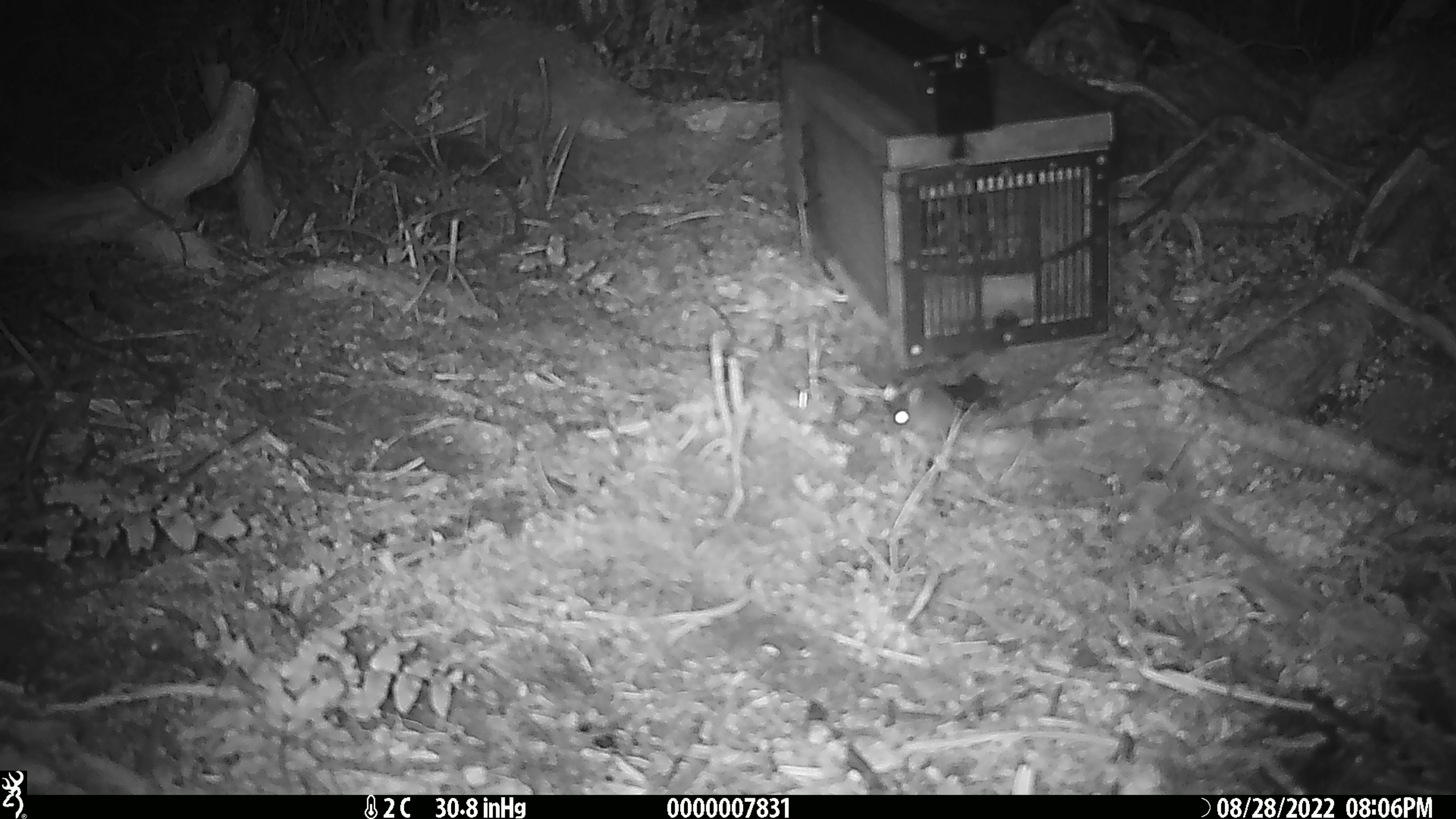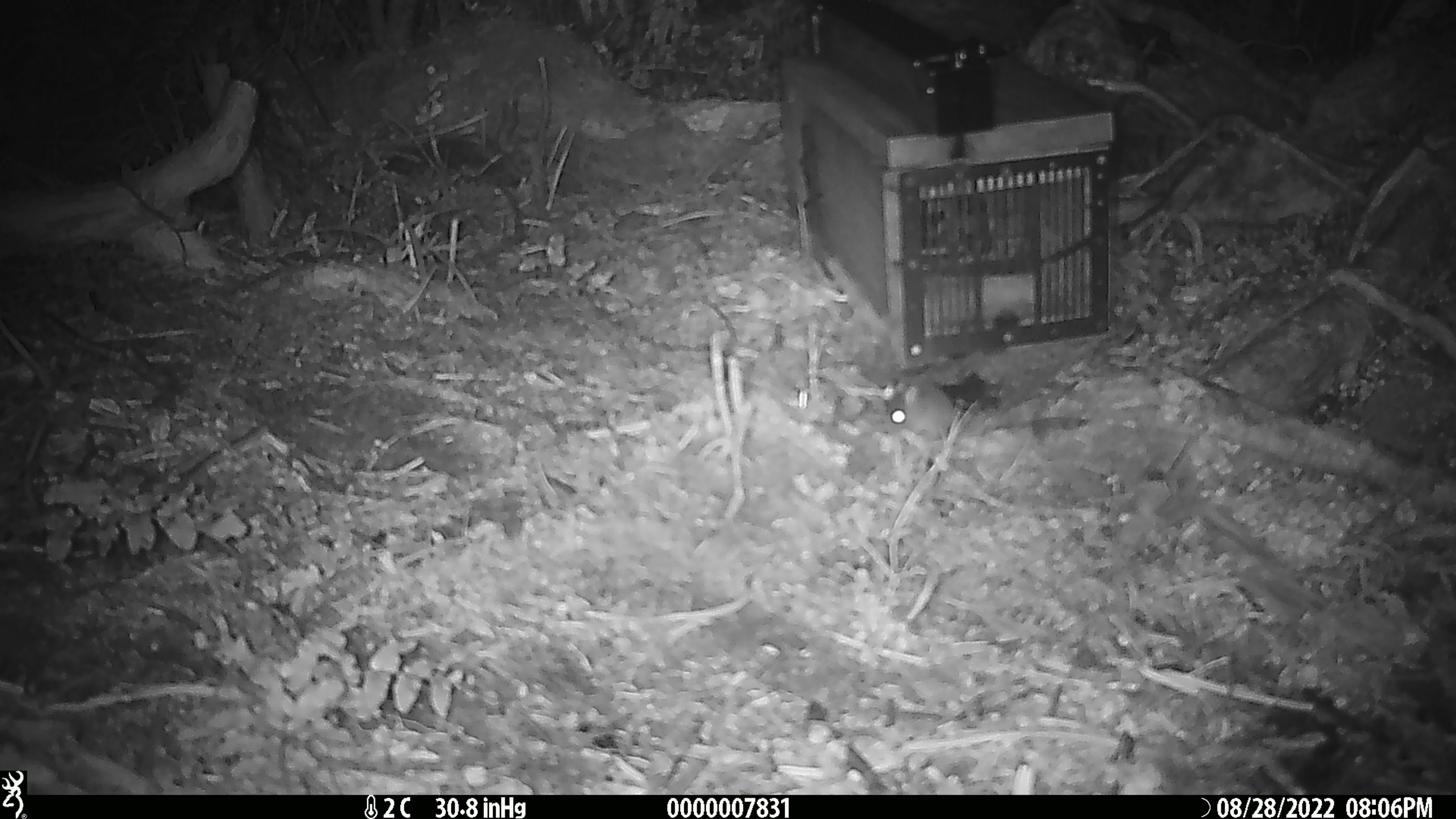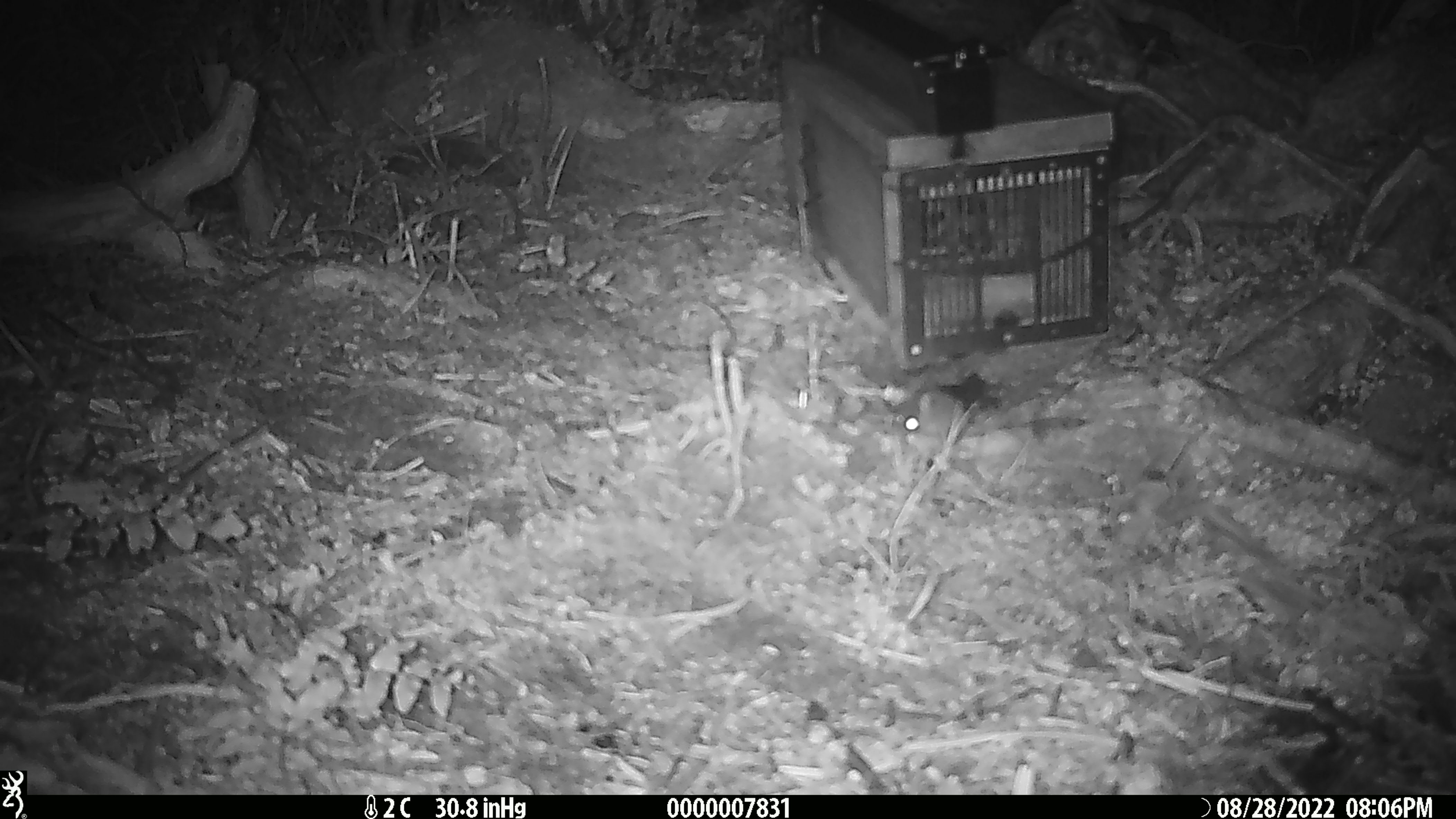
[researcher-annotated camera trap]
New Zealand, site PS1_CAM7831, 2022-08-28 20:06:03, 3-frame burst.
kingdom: Animalia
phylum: Chordata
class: Mammalia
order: Rodentia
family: Muridae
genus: Mus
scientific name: Mus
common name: mouse